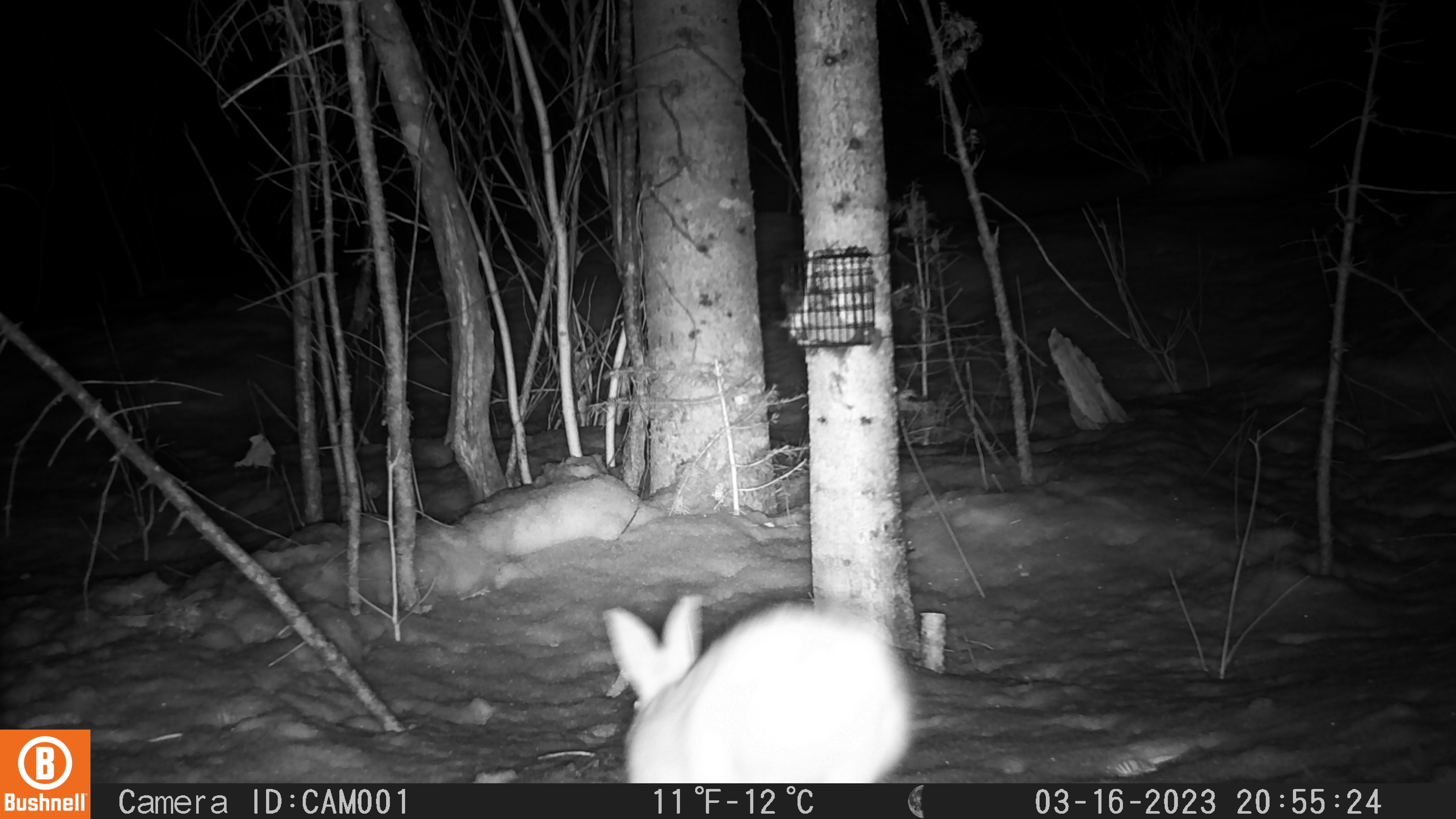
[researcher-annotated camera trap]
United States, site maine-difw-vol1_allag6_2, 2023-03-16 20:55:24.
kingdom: Animalia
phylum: Chordata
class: Mammalia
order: Lagomorpha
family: Leporidae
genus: Lepus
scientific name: Lepus americanus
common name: snowshoe hare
Snowshoe hare (Lepus americanus).